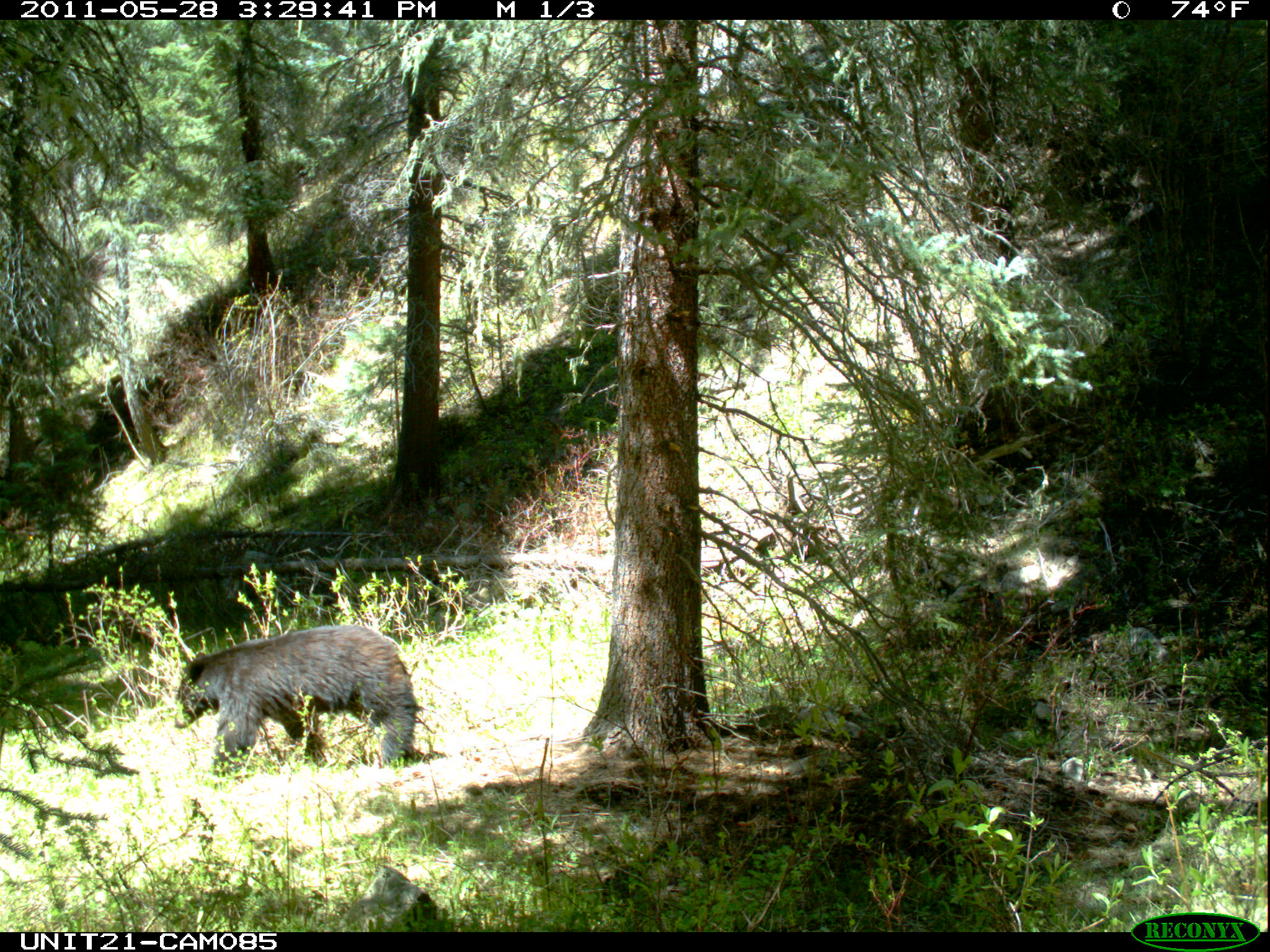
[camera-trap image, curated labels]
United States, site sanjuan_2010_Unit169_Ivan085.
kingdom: Animalia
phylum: Chordata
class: Mammalia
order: Carnivora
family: Ursidae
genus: Ursus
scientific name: Ursus americanus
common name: american black bear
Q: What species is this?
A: Ursus americanus (american black bear).